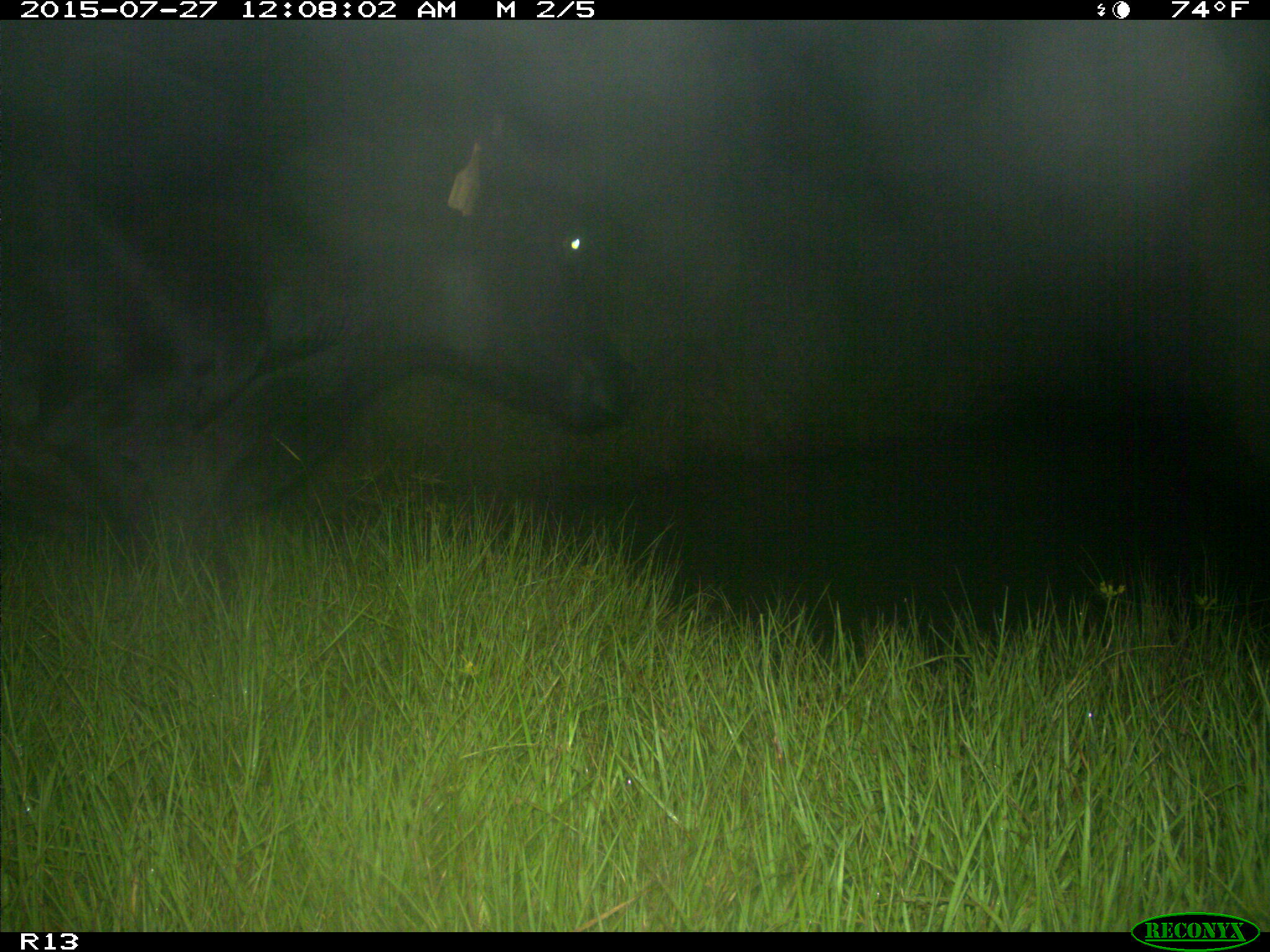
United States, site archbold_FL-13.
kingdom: Animalia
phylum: Chordata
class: Mammalia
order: Artiodactyla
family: Bovidae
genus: Bos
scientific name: Bos taurus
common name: domestic cow